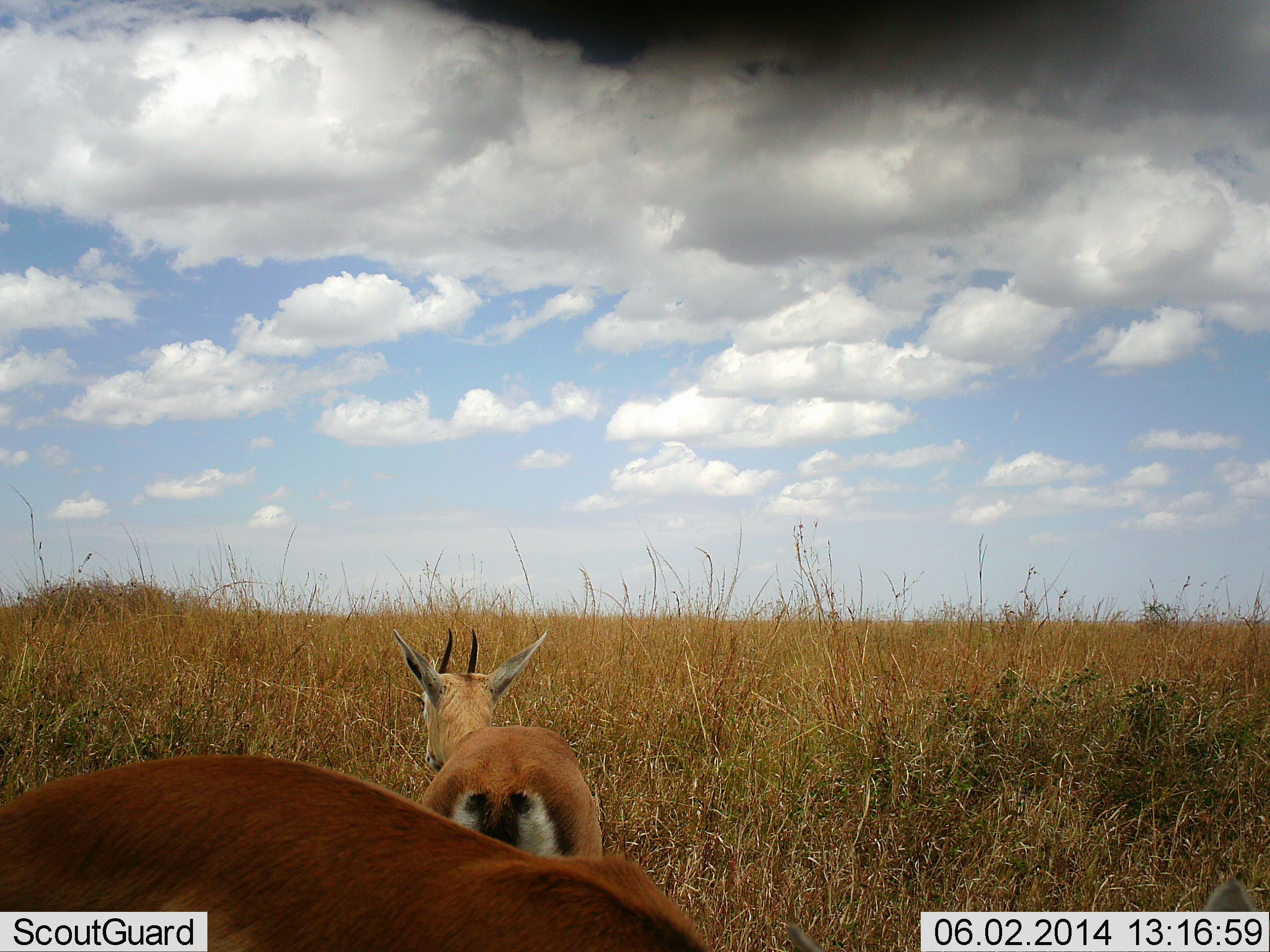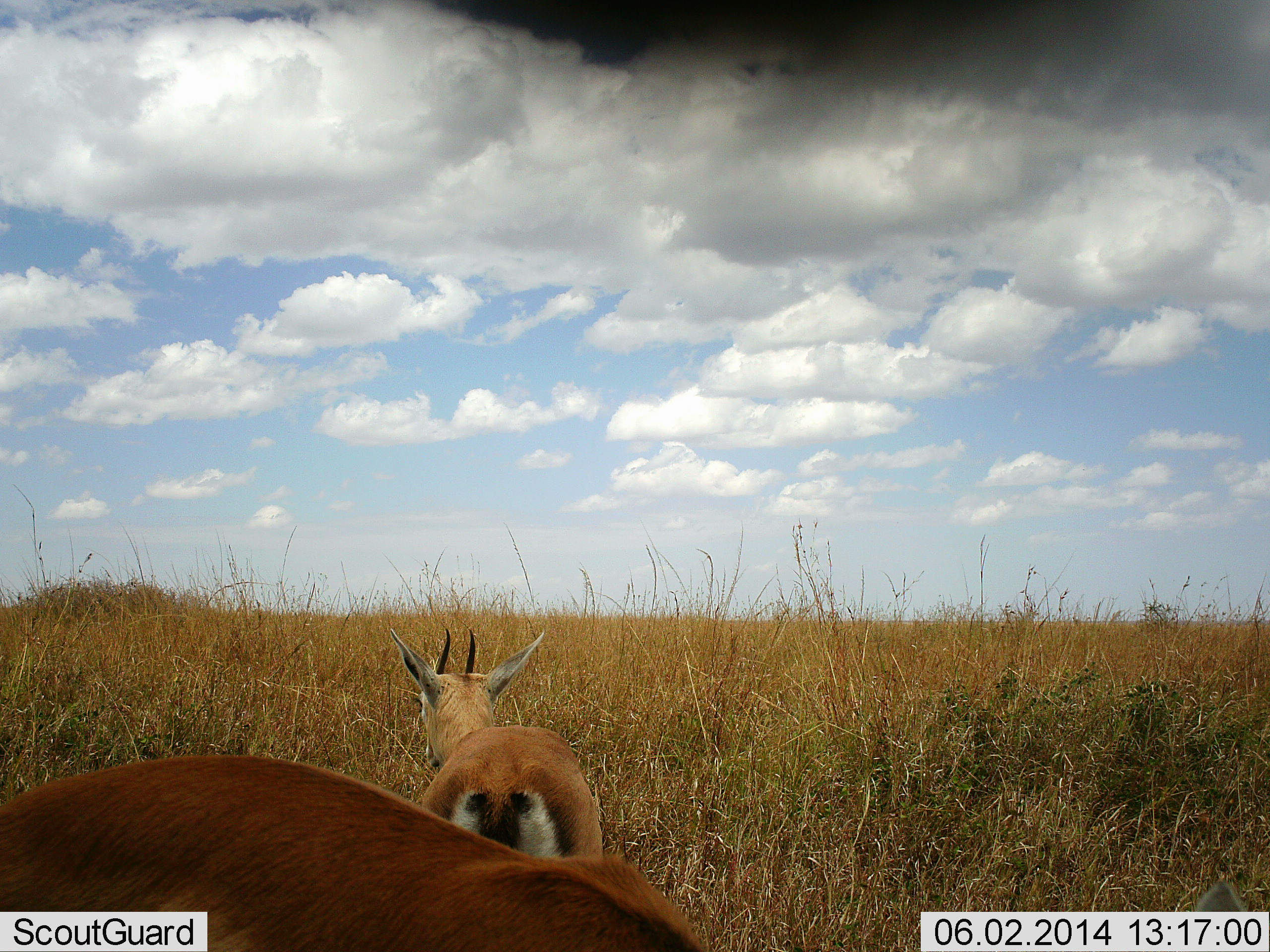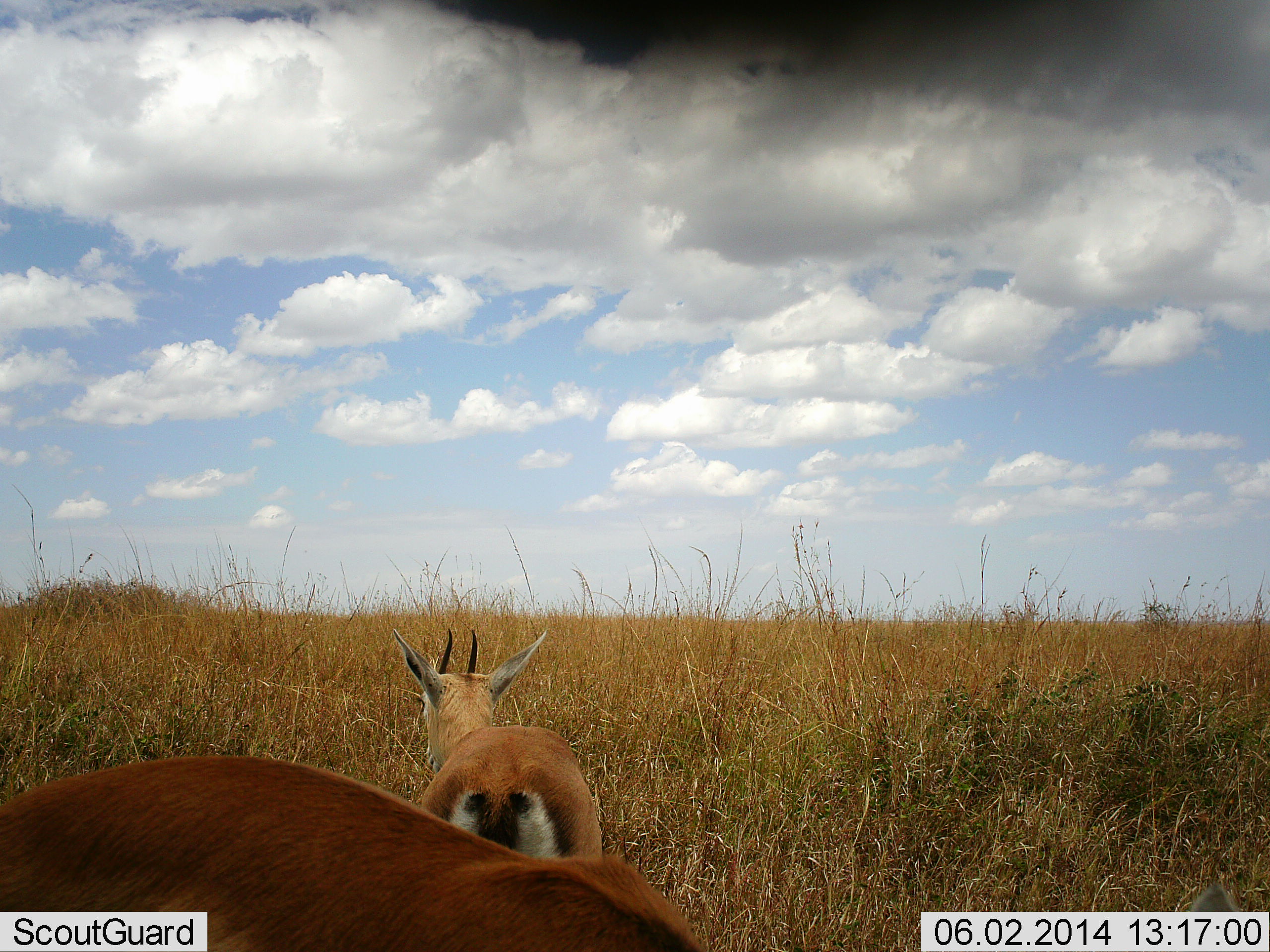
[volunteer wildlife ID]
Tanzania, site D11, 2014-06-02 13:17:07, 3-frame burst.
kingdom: Animalia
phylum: Chordata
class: Mammalia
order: Artiodactyla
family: Bovidae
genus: Eudorcas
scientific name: Eudorcas thomsonii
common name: thomson's gazelle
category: gazellethomsons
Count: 2.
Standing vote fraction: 70%.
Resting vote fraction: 0%.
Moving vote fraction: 20%.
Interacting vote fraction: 0%.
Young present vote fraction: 10%.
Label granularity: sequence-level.